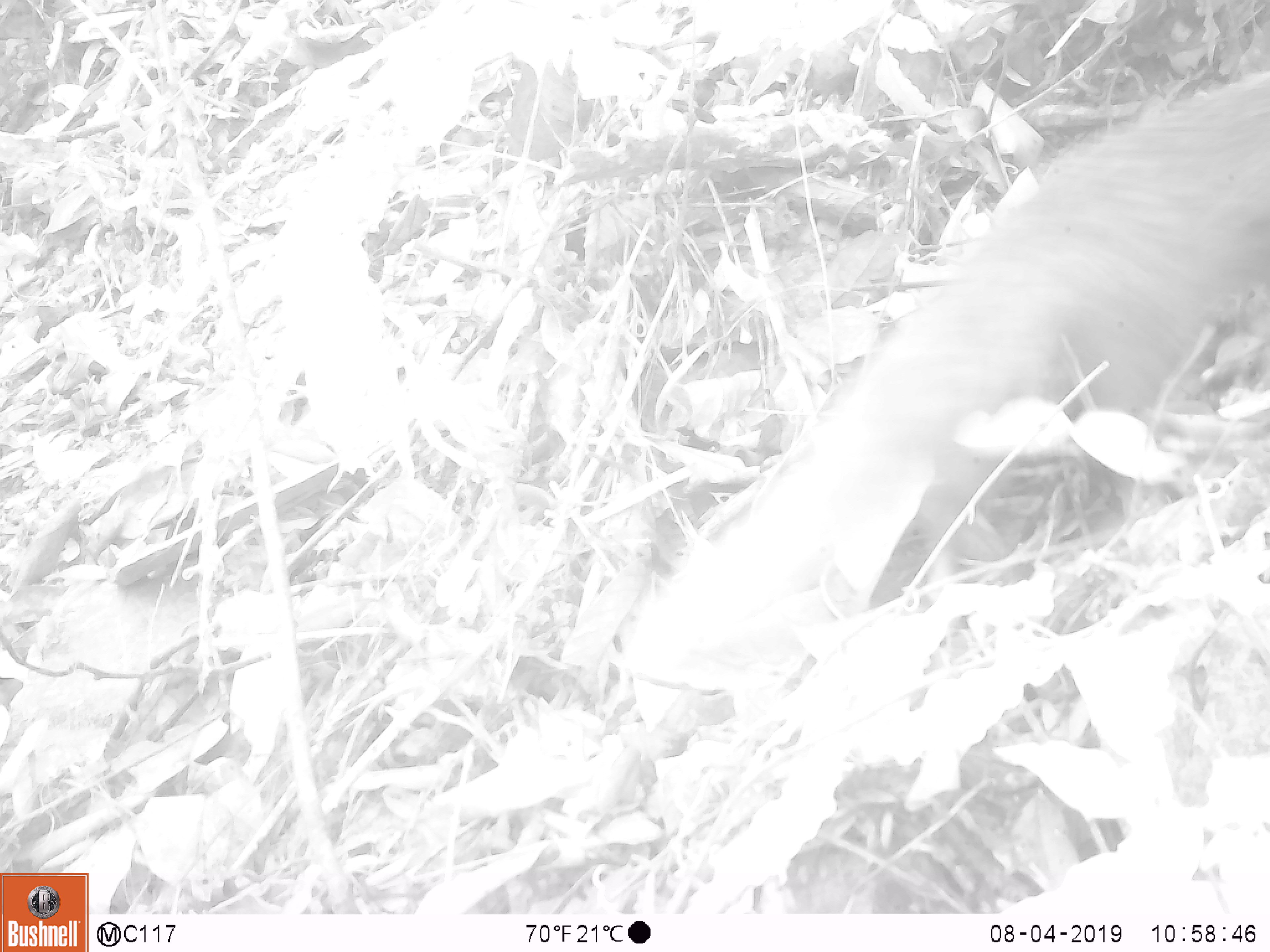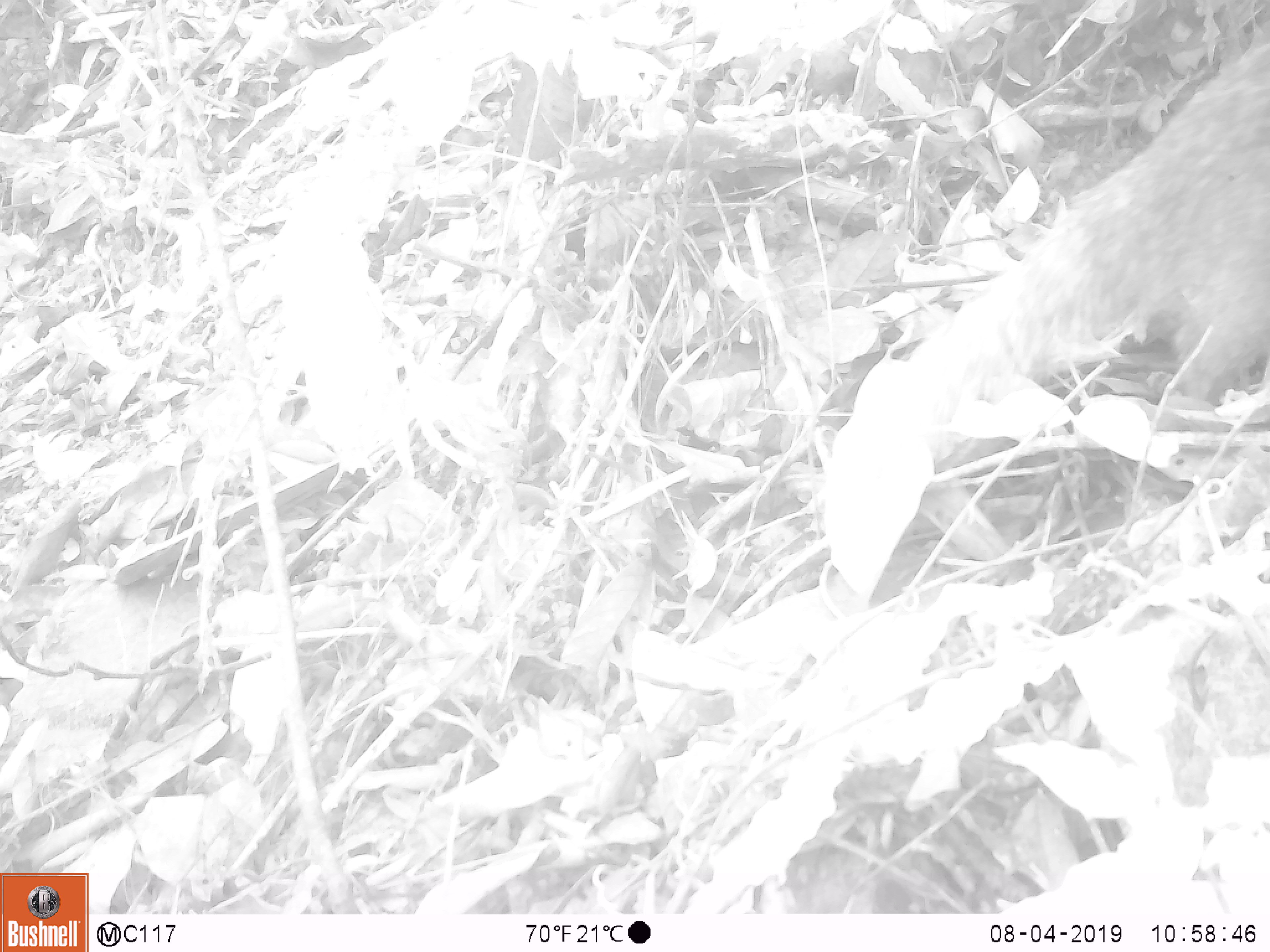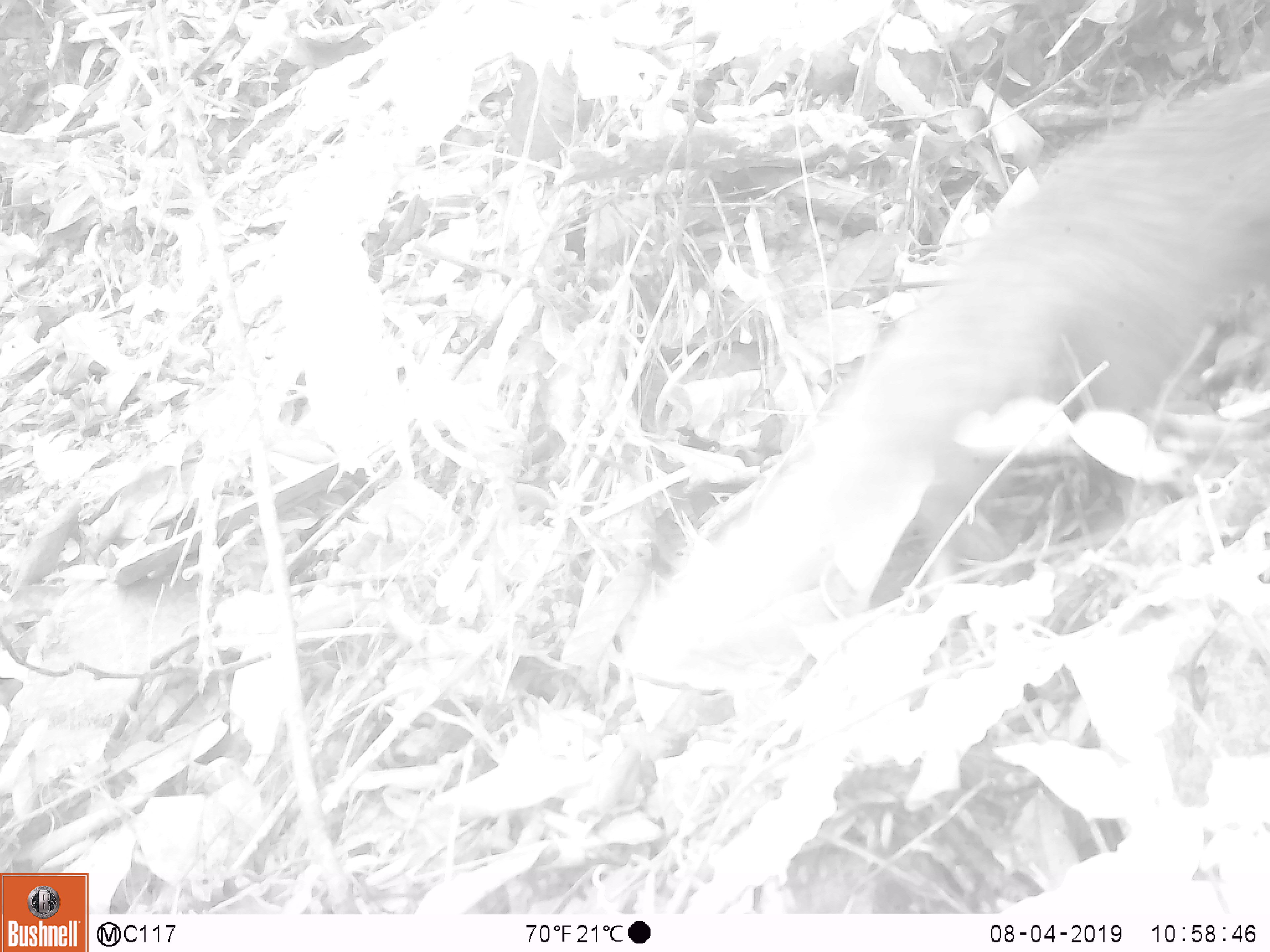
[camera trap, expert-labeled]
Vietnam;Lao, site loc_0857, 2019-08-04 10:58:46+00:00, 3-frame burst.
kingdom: Animalia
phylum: Chordata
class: Mammalia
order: Carnivora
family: Herpestidae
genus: Urva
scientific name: Urva urva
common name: crab-eating mongoose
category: crab eating mongoose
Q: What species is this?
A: Crab eating mongoose (crab-eating mongoose) (Urva urva).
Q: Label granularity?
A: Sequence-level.